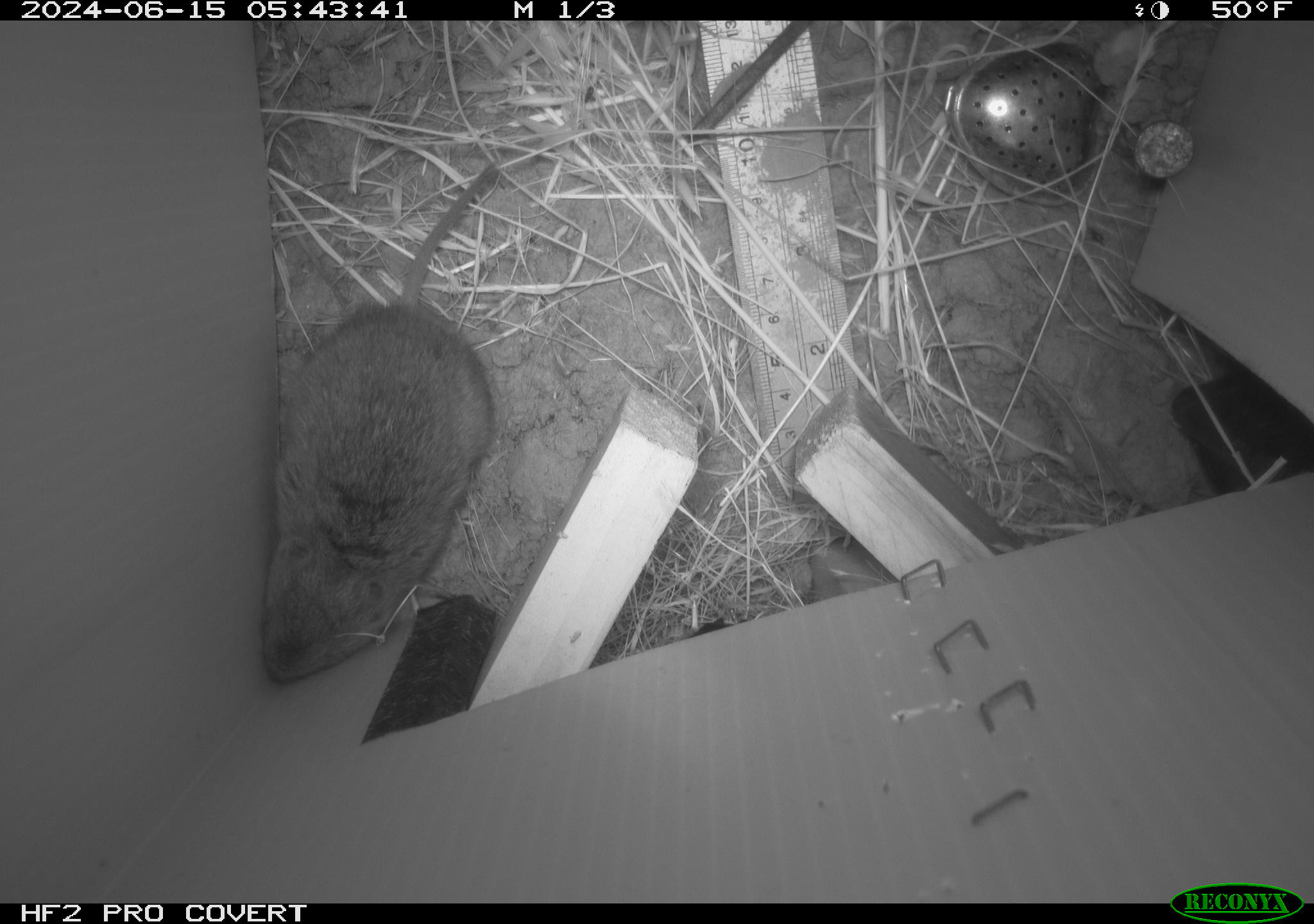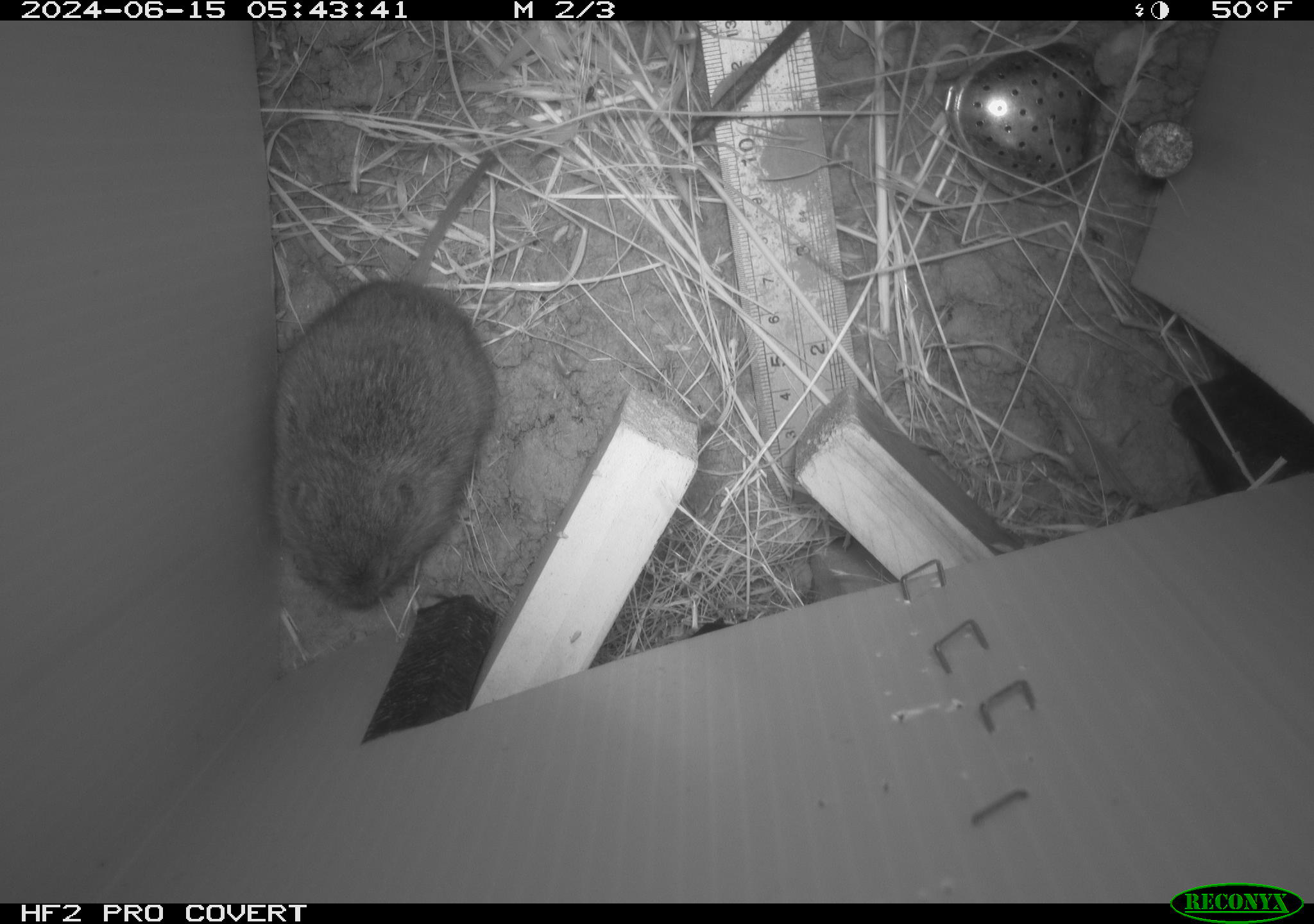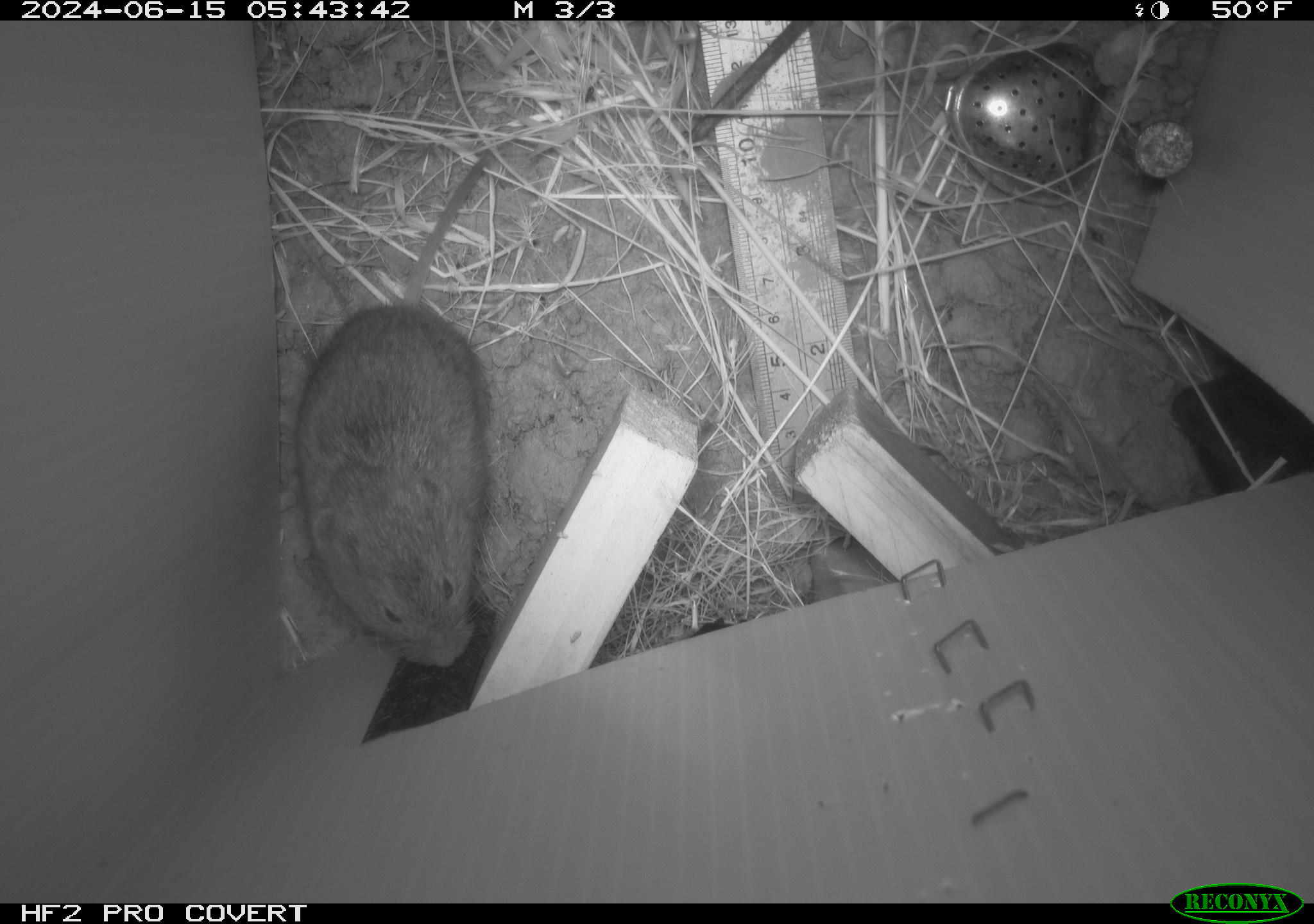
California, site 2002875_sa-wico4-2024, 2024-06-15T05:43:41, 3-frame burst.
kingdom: Animalia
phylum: Chordata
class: Mammalia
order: Rodentia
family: Cricetidae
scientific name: Arvicolinae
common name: voles, lemmings, and muskrats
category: arvicolinae subfamily